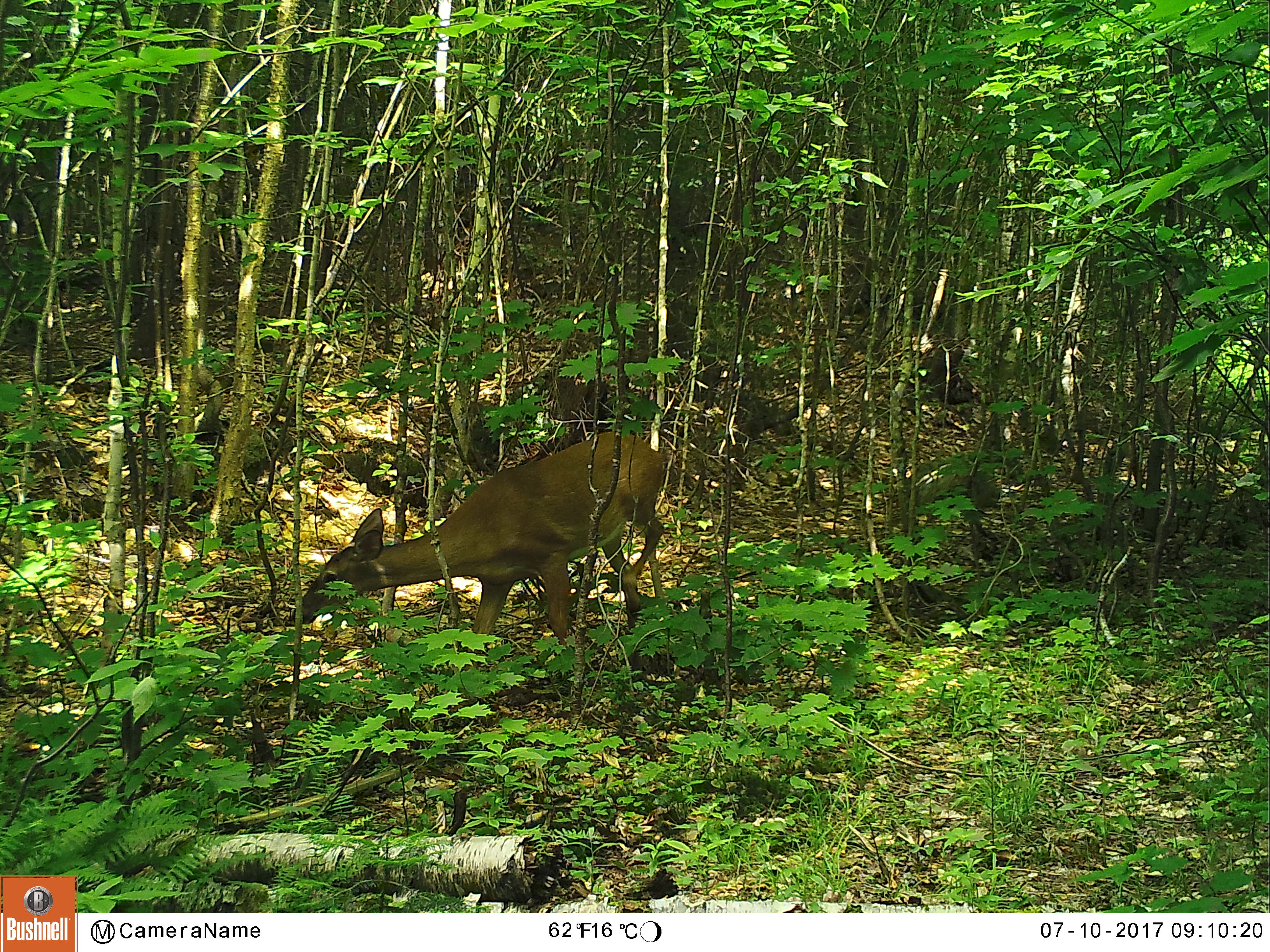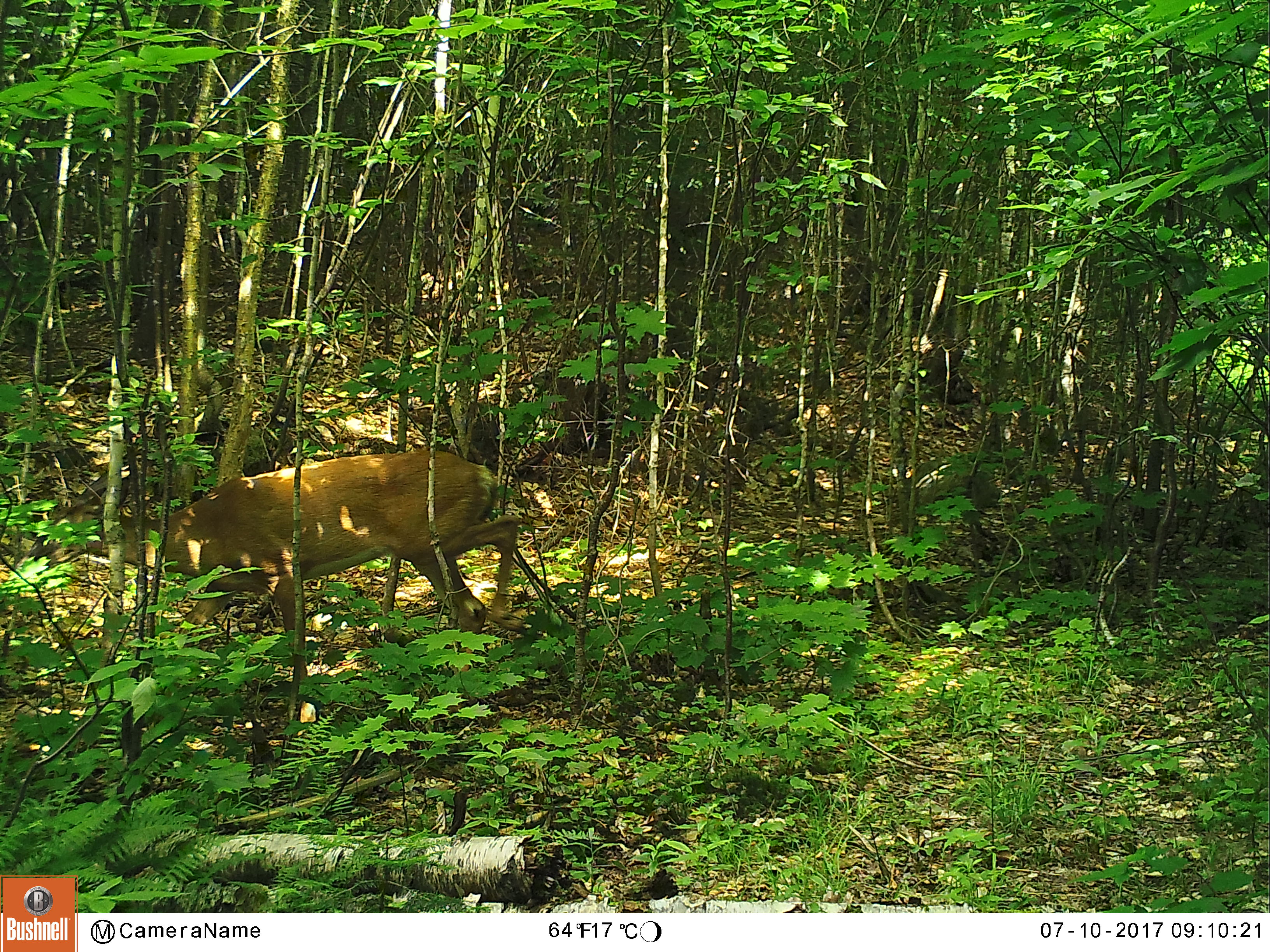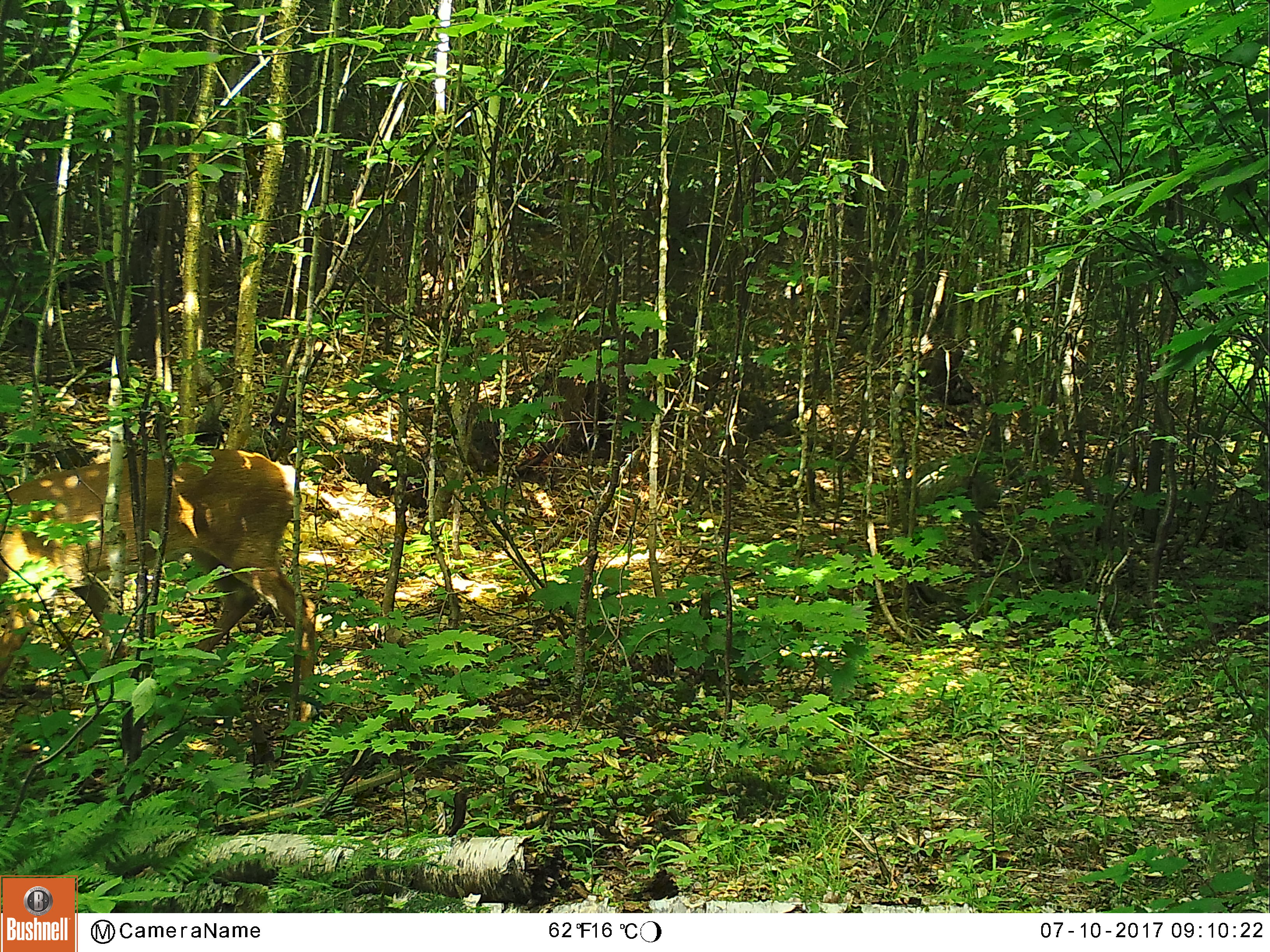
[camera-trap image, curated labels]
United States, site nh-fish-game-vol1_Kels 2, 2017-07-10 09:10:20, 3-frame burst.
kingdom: Animalia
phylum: Chordata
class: Mammalia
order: Artiodactyla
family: Cervidae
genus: Odocoileus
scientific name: Odocoileus virginianus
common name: white-tailed deer